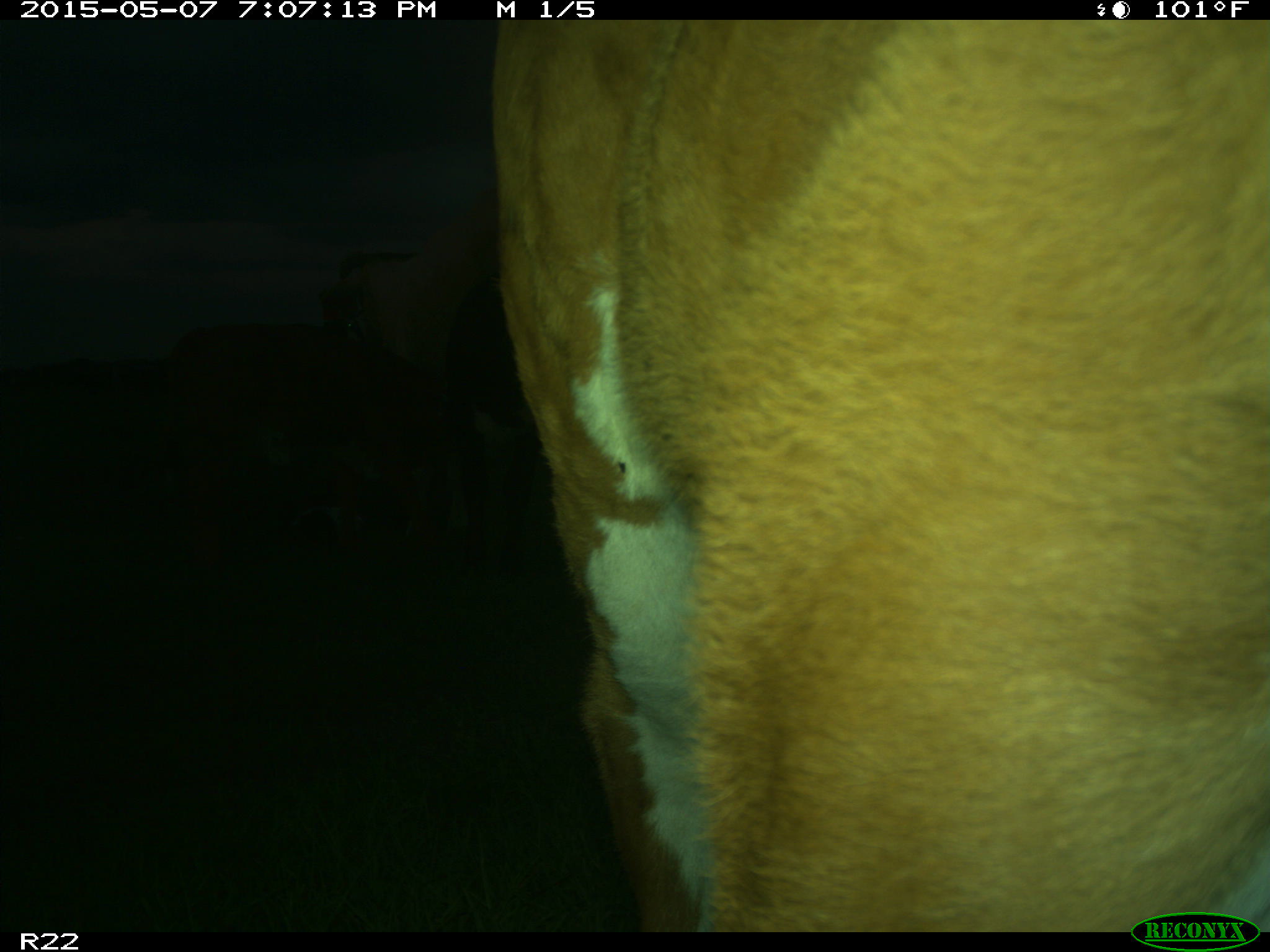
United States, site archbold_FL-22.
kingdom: Animalia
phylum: Chordata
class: Mammalia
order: Artiodactyla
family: Bovidae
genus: Bos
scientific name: Bos taurus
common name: domestic cow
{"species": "Bos taurus (domestic cow)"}